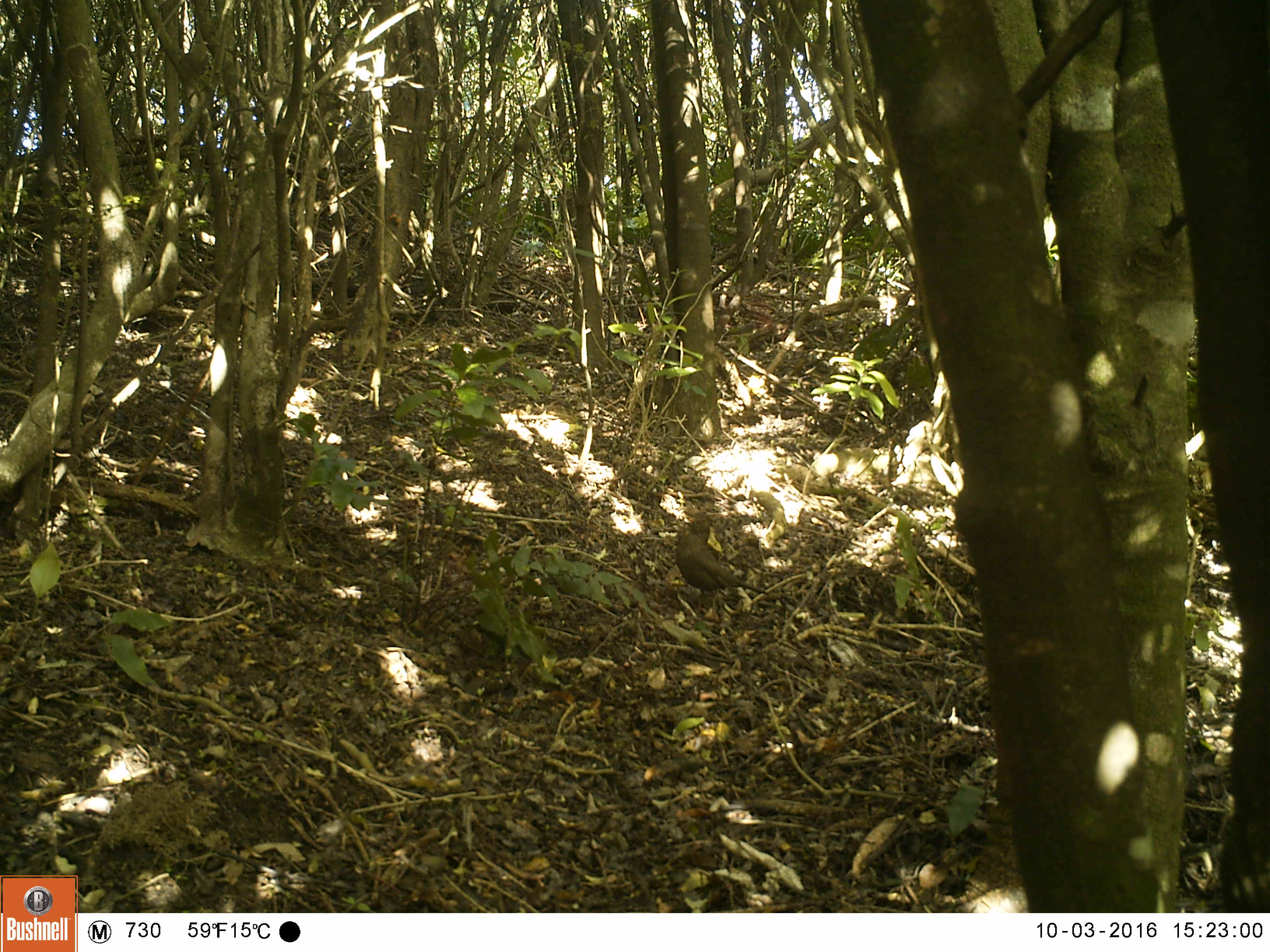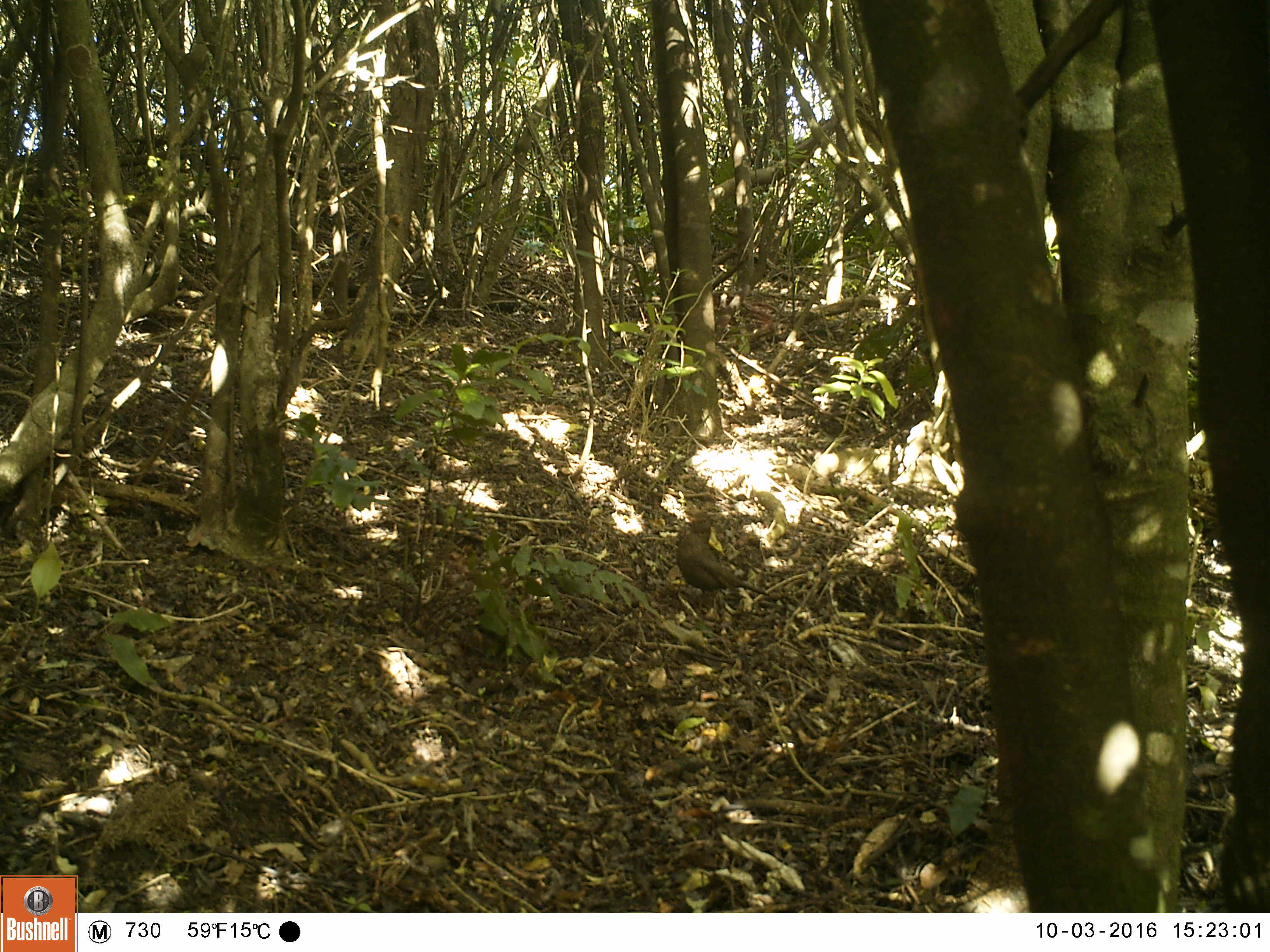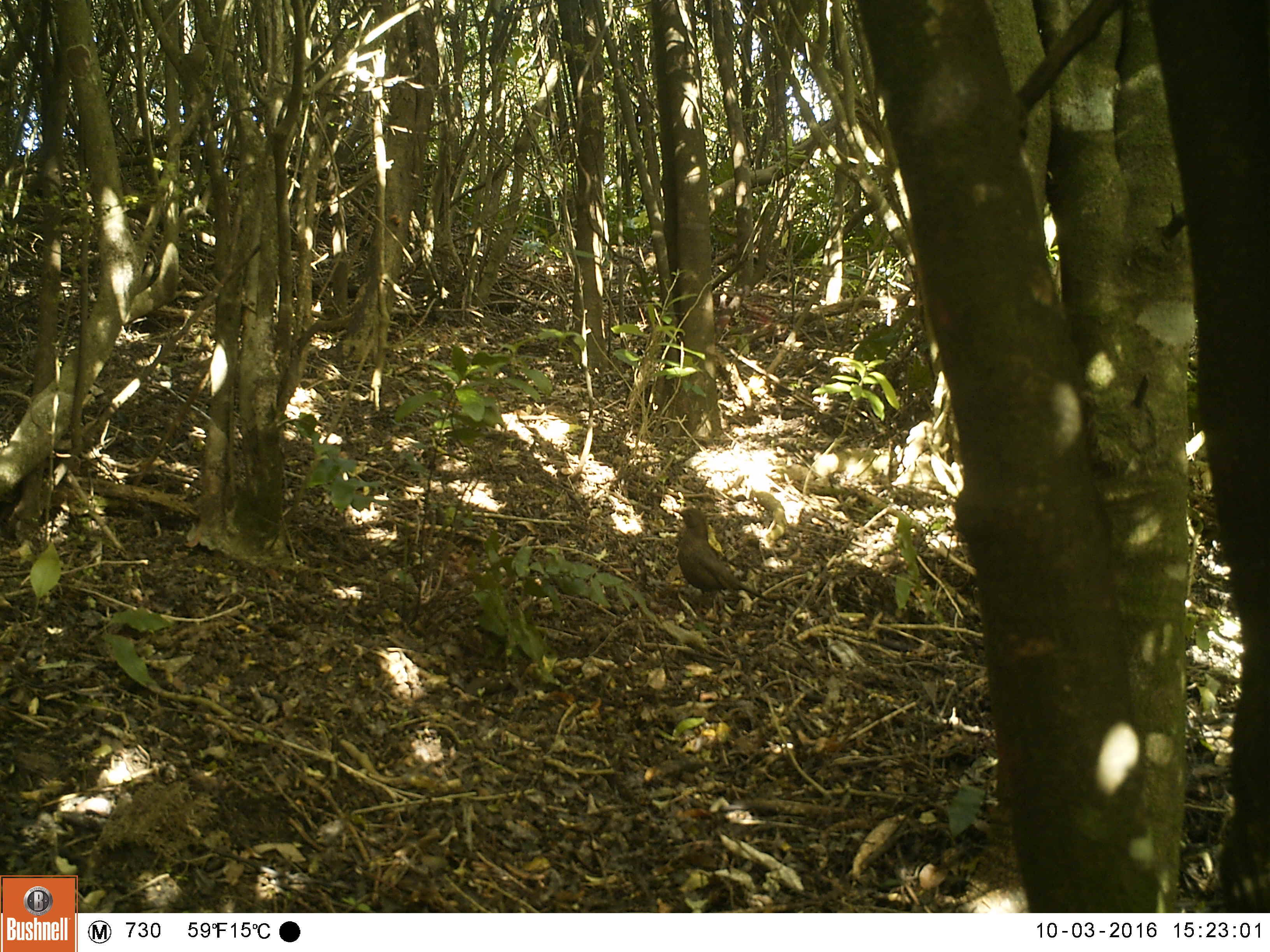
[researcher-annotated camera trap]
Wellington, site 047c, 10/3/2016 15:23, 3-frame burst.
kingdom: Animalia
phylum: Chordata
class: Aves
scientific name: Aves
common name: bird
Bird (Aves).